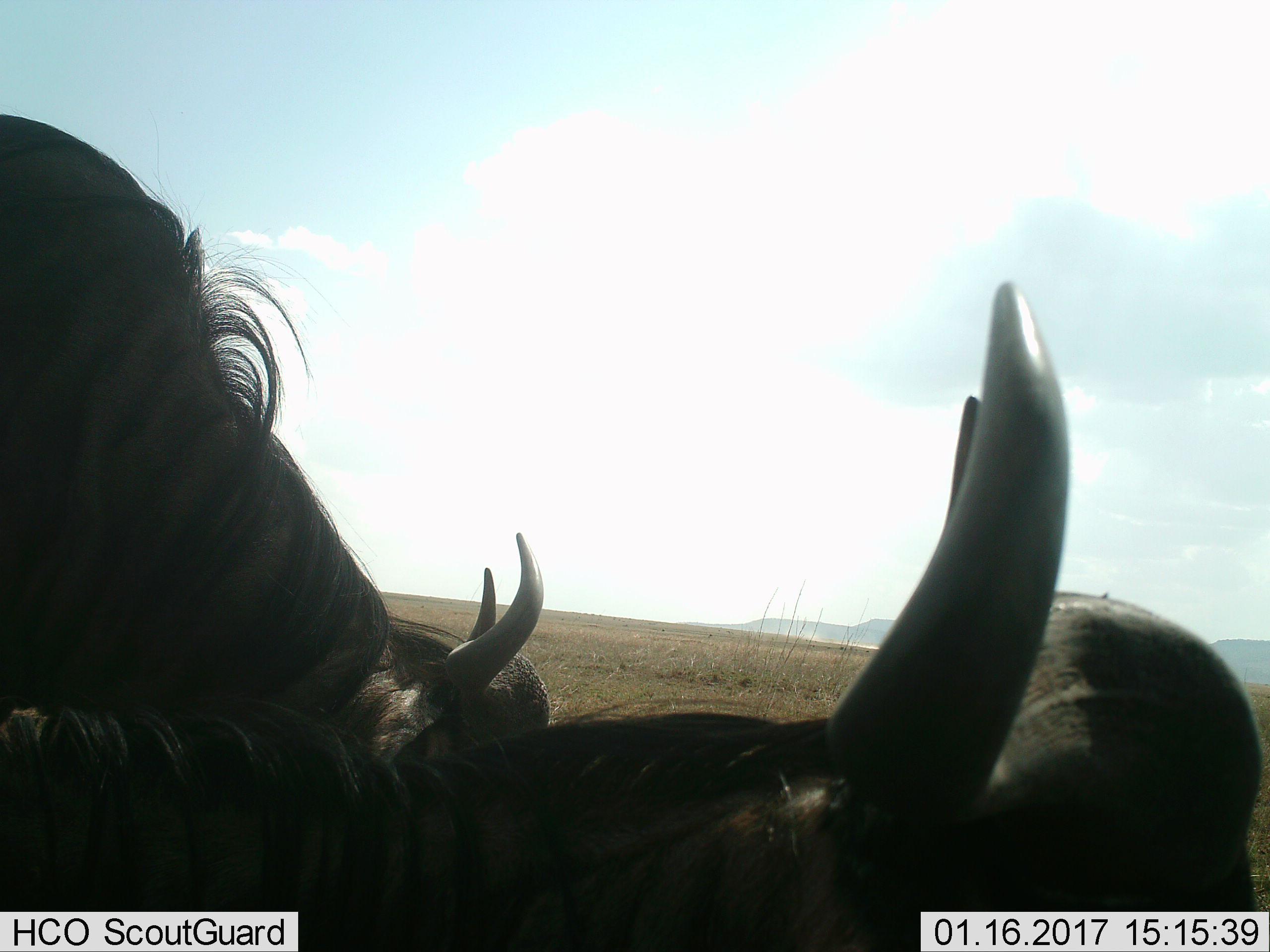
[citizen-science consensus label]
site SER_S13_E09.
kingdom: Animalia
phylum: Chordata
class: Mammalia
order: Artiodactyla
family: Bovidae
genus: Connochaetes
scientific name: Connochaetes taurinus taurinus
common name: blue wildebeest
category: wildebeestblue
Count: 3.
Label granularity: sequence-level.